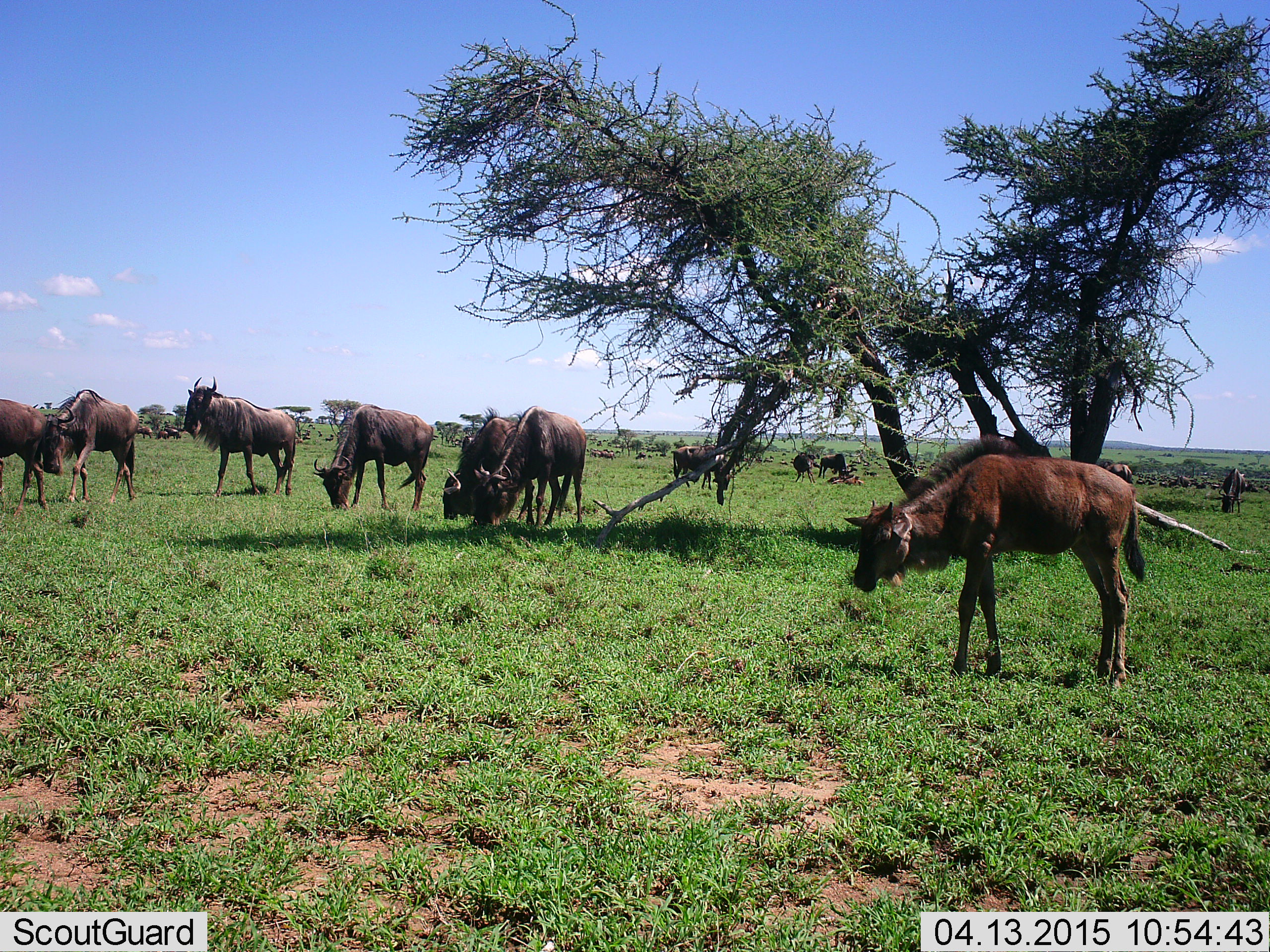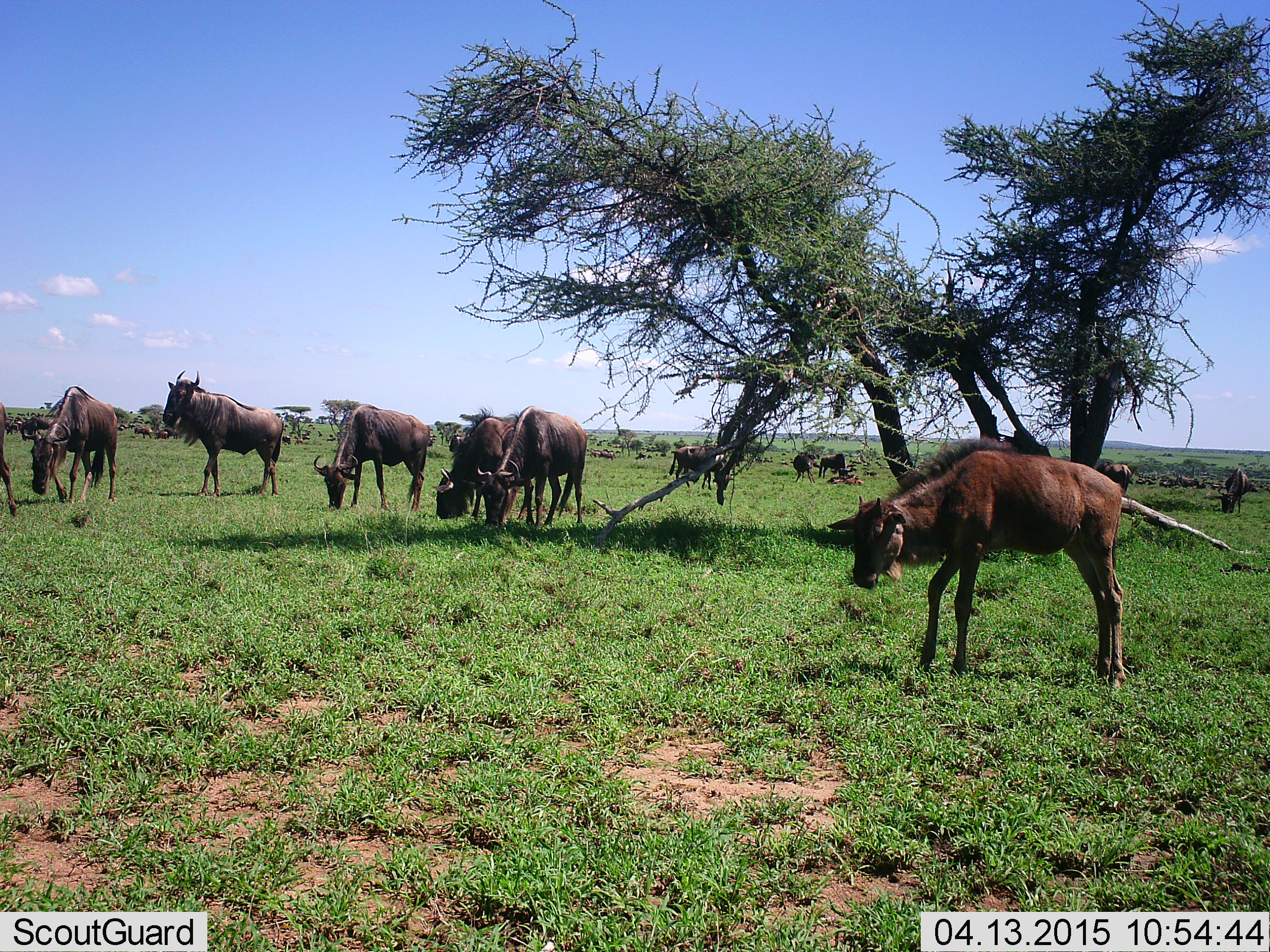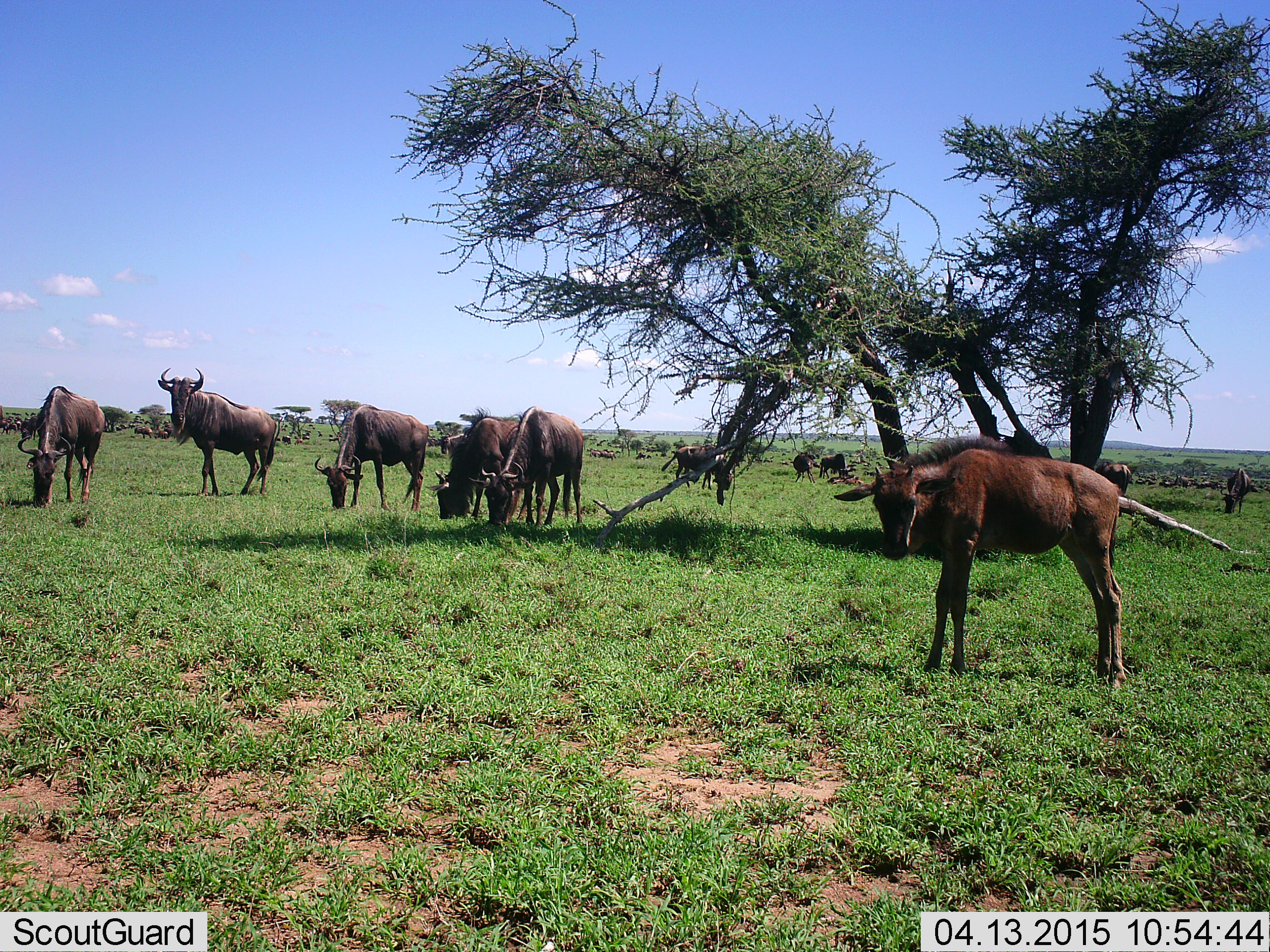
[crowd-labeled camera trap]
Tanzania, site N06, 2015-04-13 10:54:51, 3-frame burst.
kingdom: Animalia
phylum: Chordata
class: Mammalia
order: Artiodactyla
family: Bovidae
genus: Connochaetes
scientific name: Connochaetes taurinus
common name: blue wildebeest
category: wildebeest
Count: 11-50.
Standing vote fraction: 70%.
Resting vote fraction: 10%.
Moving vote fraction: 50%.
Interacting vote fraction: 20%.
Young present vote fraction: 90%.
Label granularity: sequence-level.